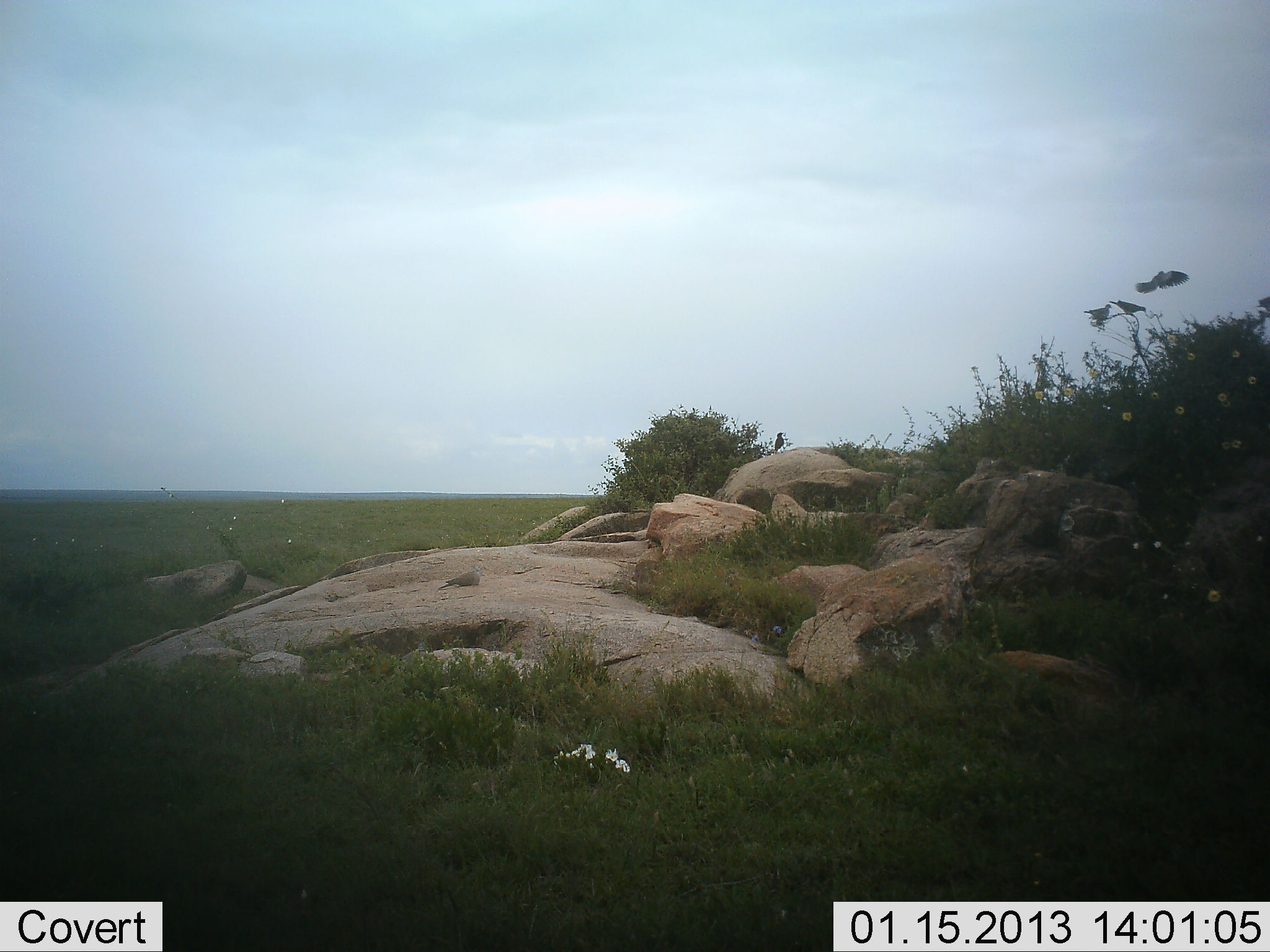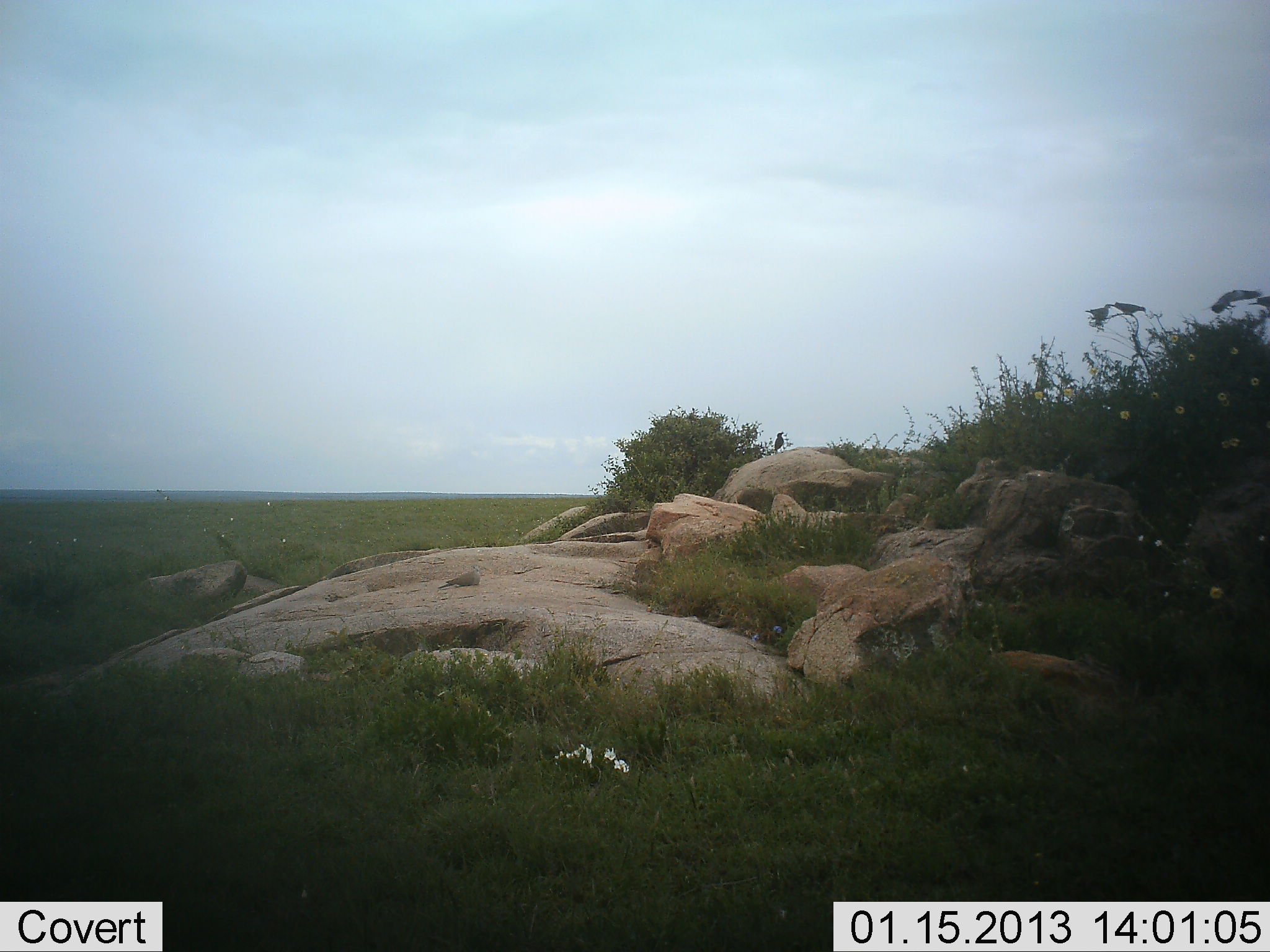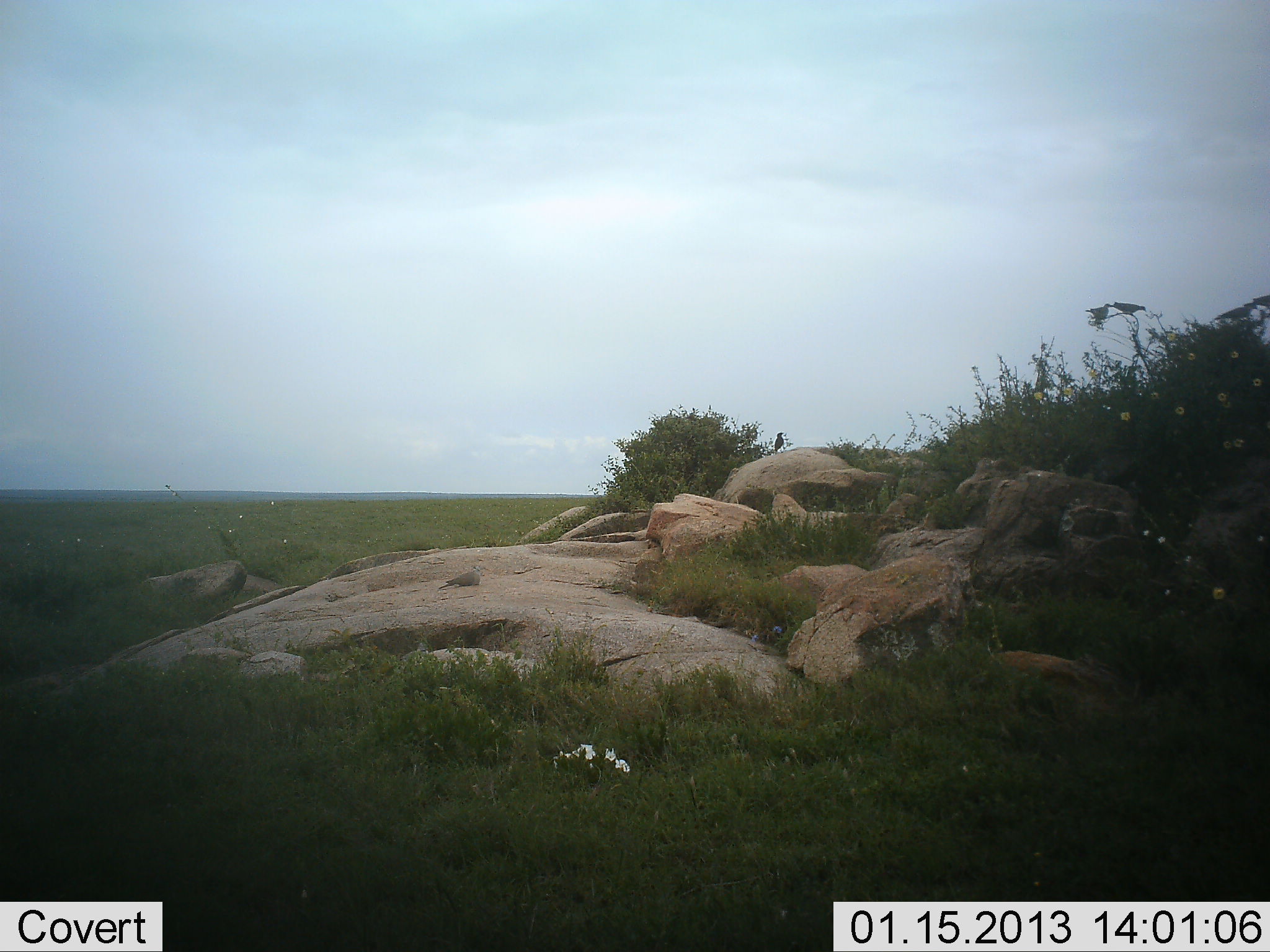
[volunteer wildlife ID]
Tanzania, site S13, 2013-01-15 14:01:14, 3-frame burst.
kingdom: Animalia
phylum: Chordata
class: Aves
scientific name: Aves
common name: bird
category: otherbird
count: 3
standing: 43%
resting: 17%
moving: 87%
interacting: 0%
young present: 0%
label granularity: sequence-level